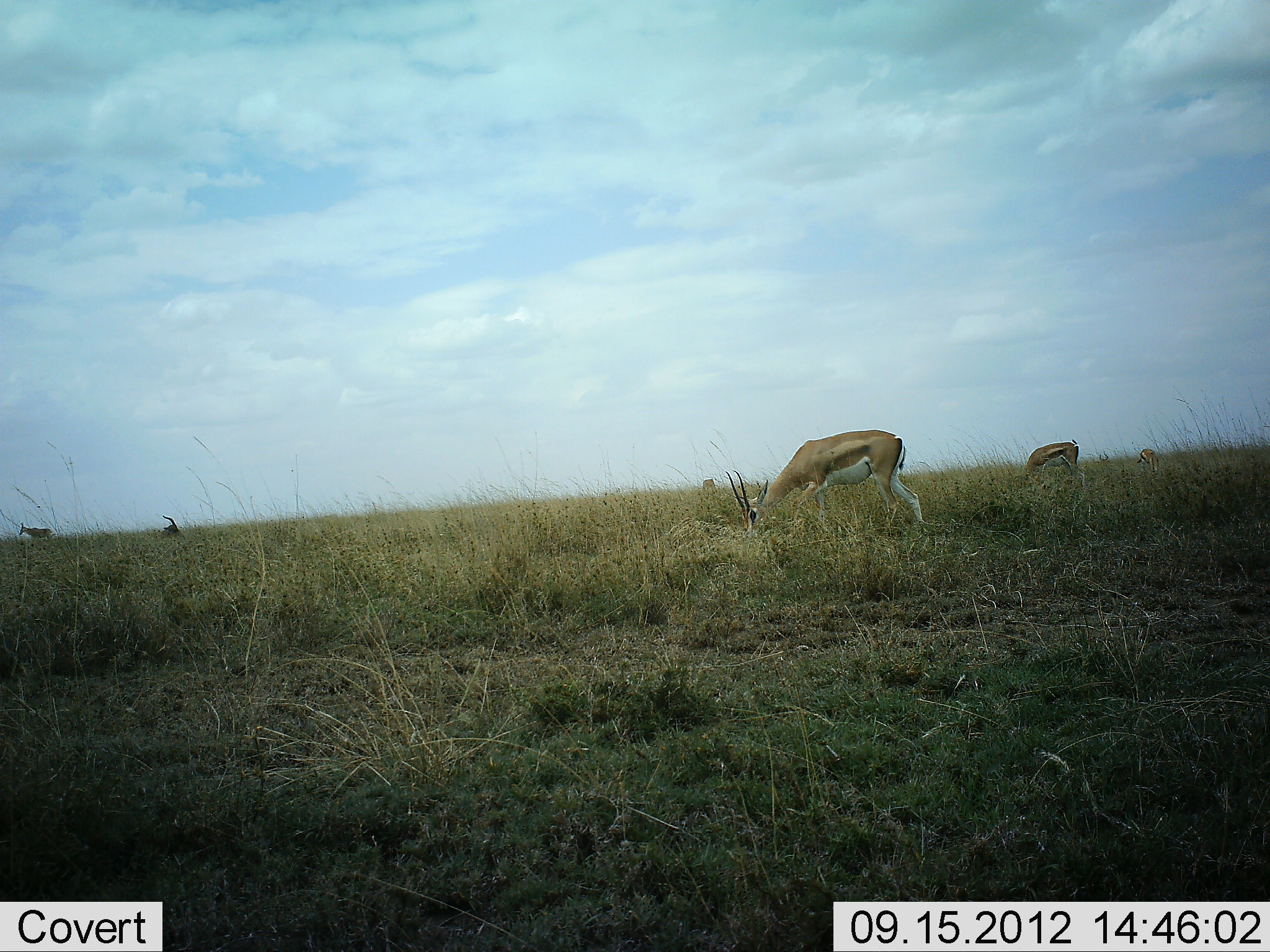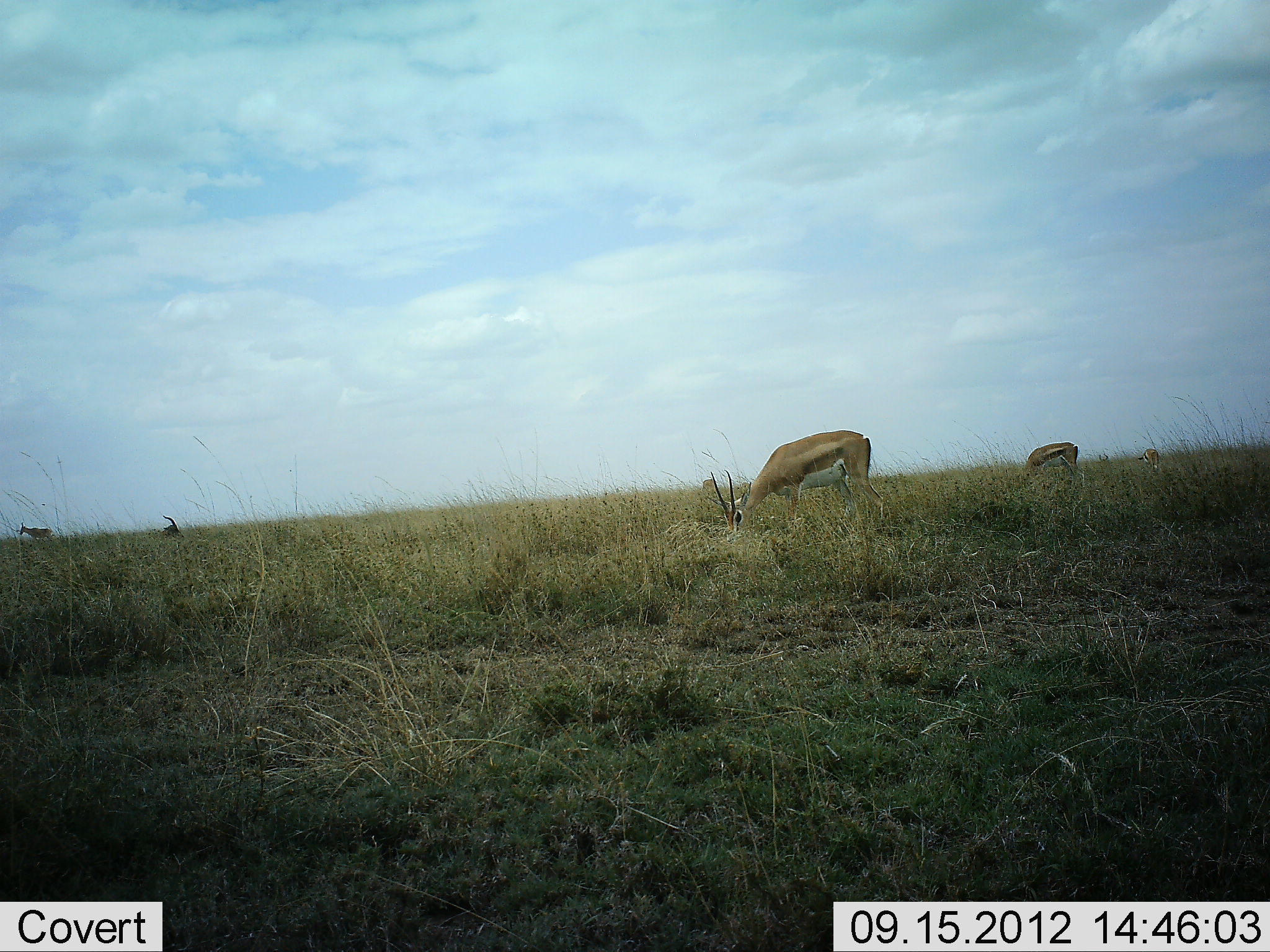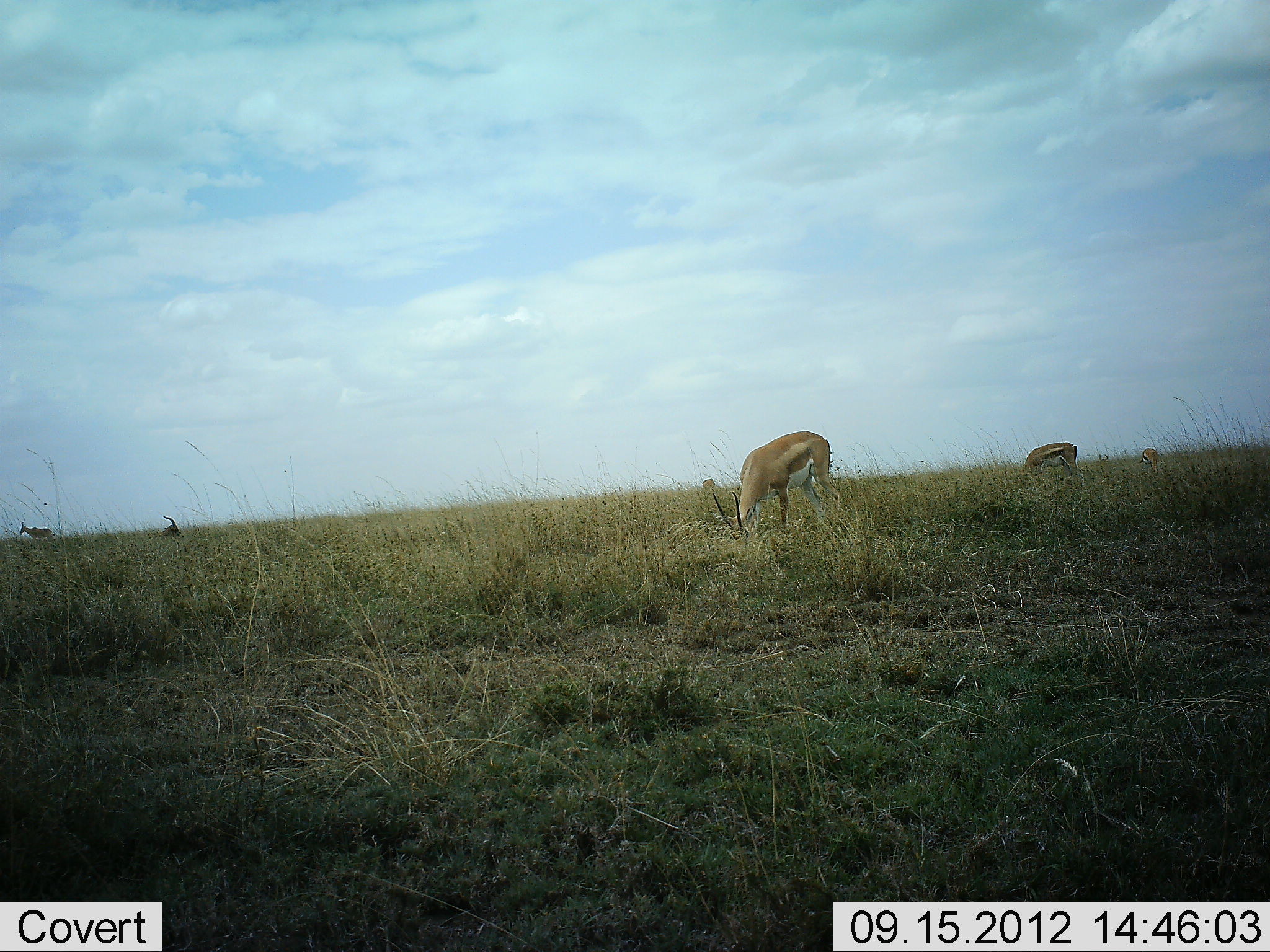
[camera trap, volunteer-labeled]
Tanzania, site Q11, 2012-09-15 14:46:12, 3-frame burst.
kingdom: Animalia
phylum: Chordata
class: Mammalia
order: Artiodactyla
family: Bovidae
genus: Eudorcas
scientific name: Eudorcas thomsonii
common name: thomson's gazelle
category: gazellethomsons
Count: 3.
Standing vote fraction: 20%.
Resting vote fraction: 0%.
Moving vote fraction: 13%.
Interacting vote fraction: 0%.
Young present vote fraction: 0%.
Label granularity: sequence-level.